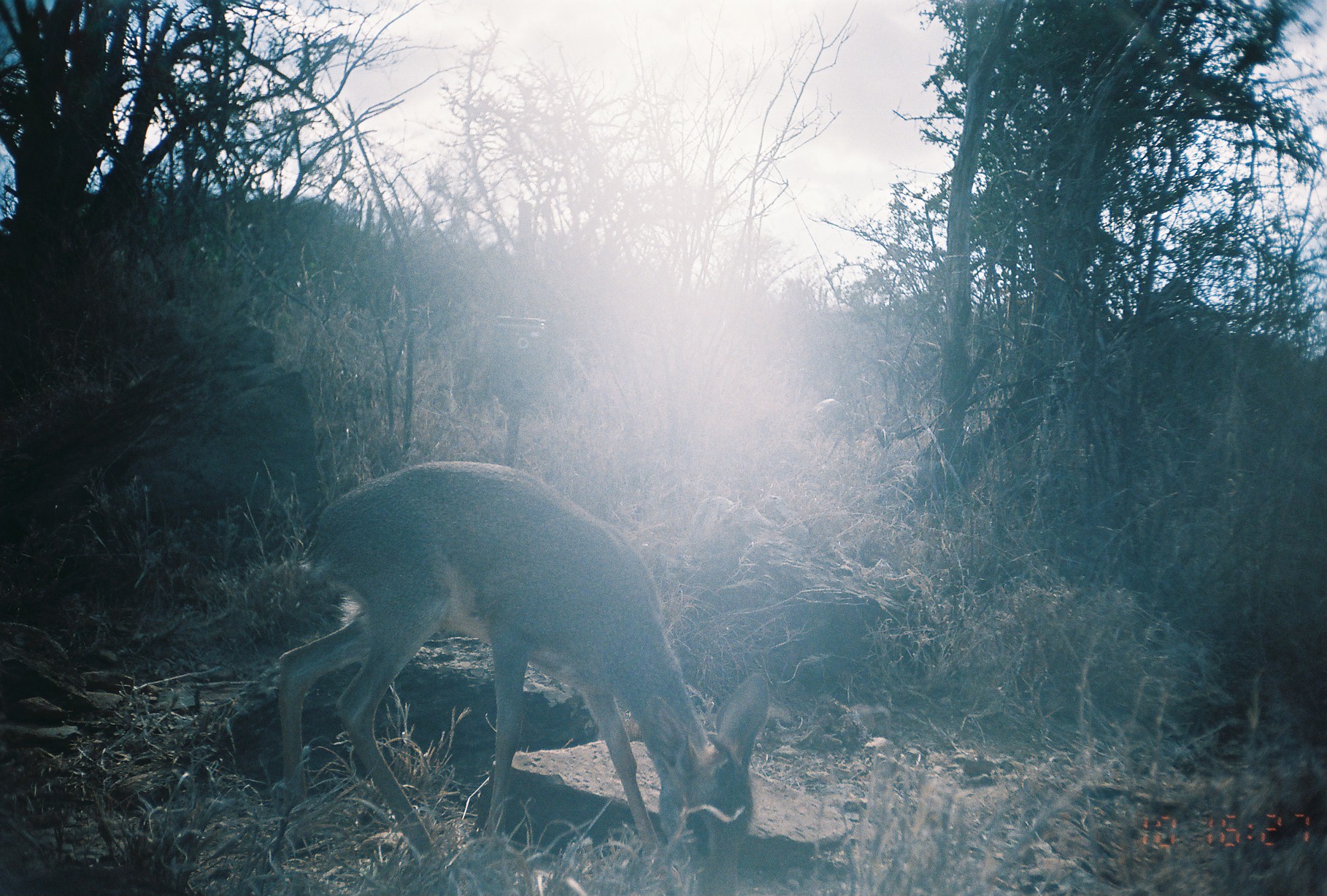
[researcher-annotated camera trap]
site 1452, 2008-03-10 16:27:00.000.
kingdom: Animalia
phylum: Chordata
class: Mammalia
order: Artiodactyla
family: Bovidae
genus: Madoqua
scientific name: Madoqua guentheri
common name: günther's dik-dik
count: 2